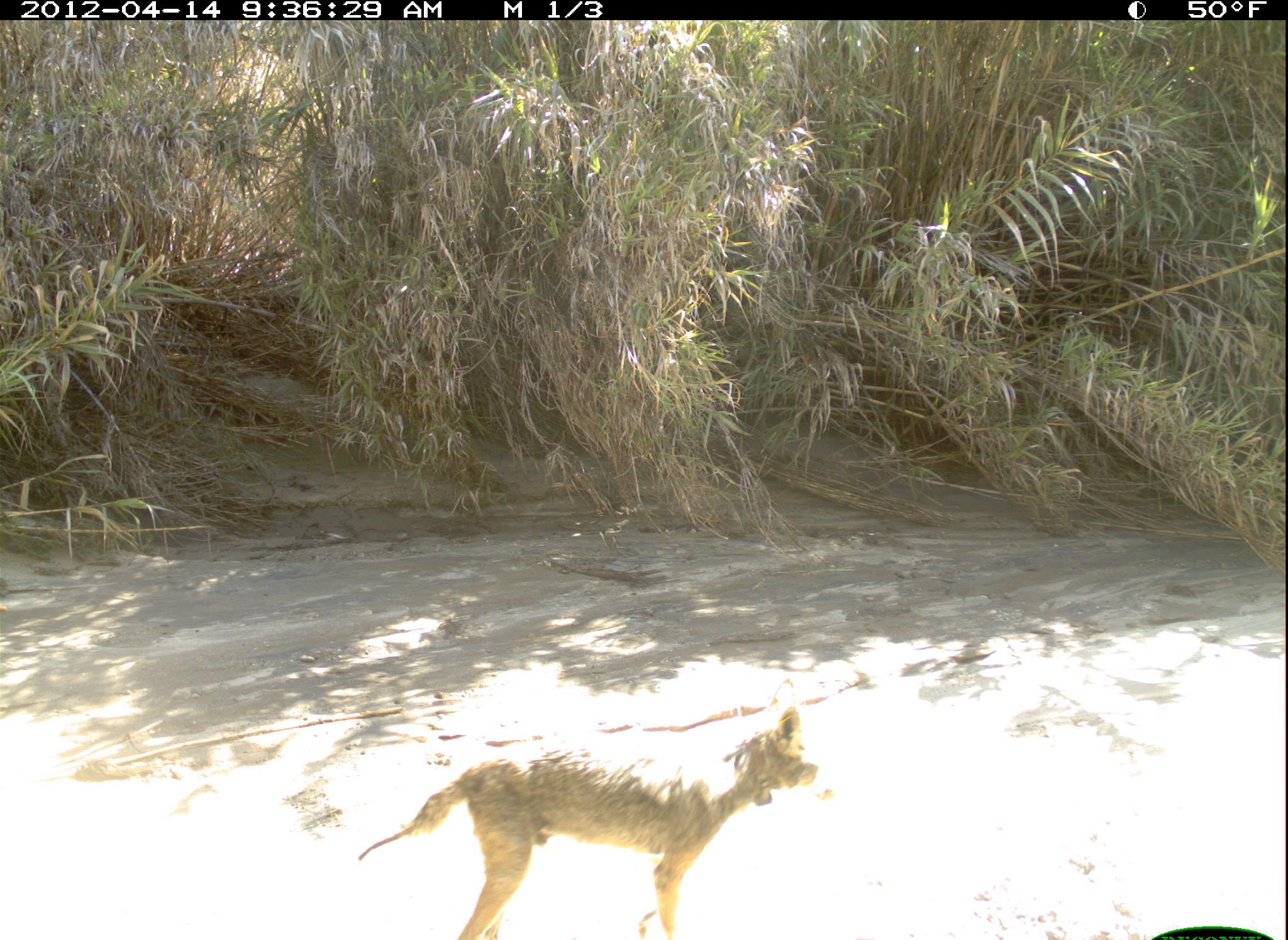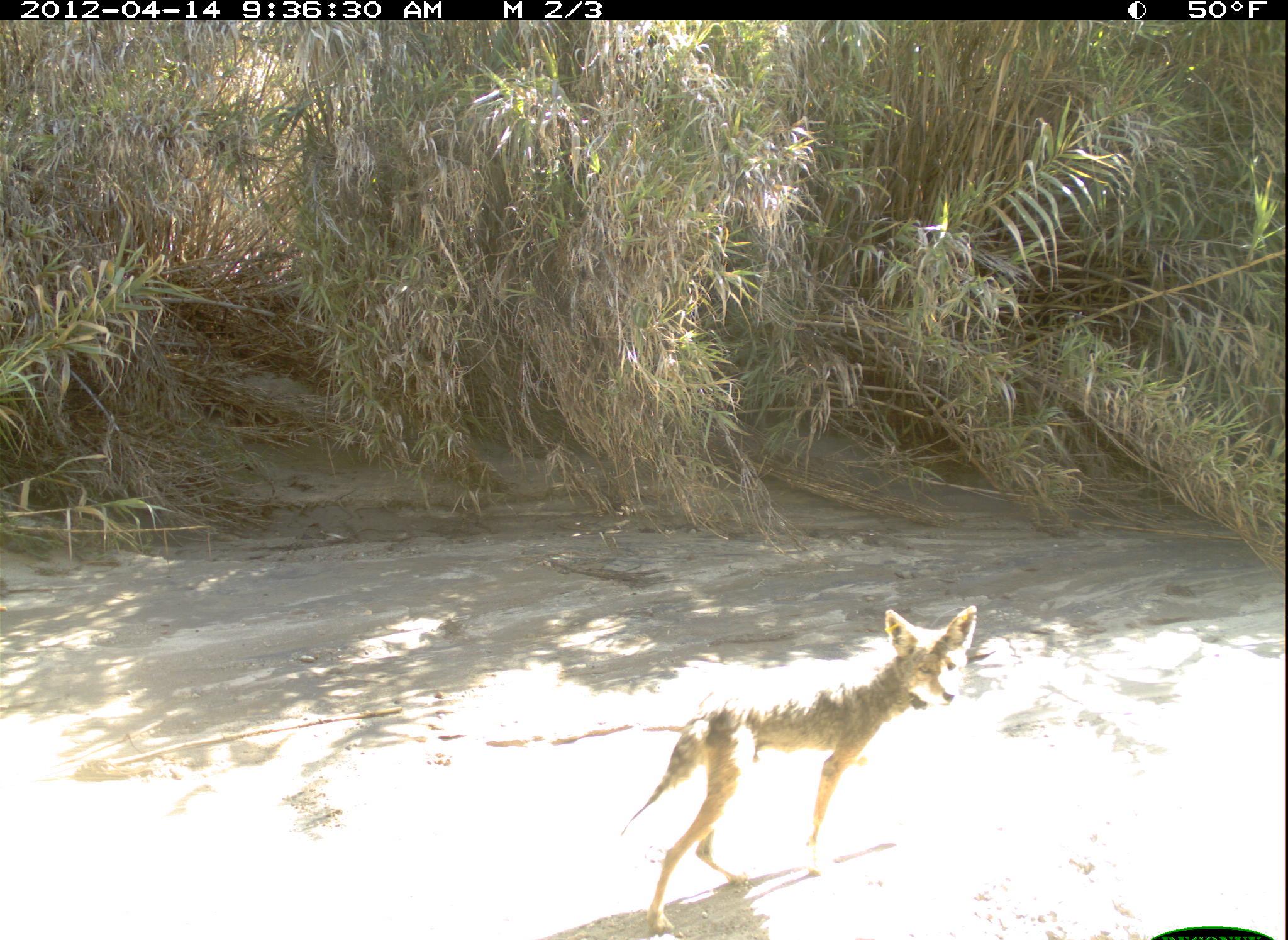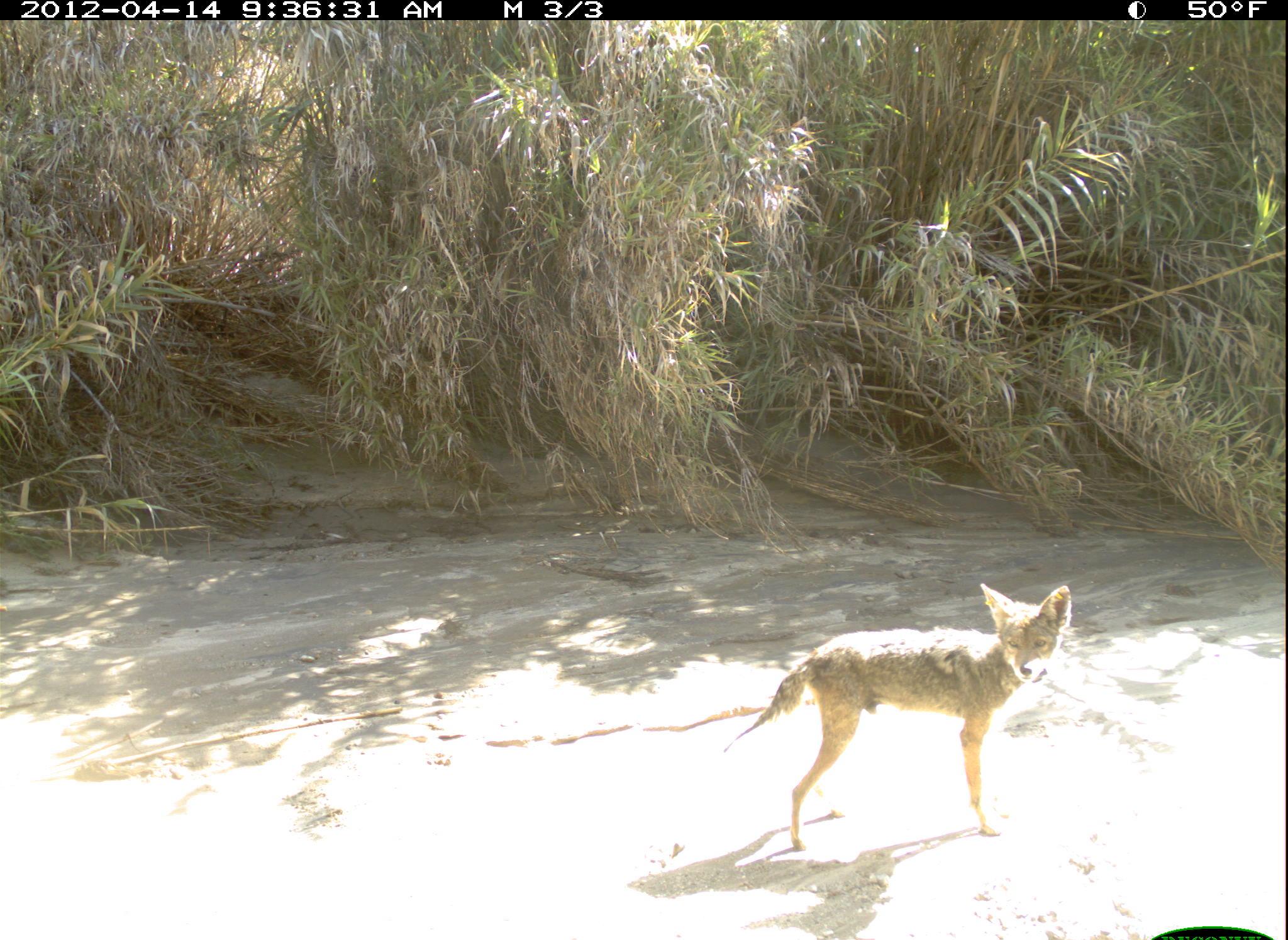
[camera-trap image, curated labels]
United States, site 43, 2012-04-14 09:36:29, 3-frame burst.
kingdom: Animalia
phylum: Chordata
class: Mammalia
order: Carnivora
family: Canidae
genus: Canis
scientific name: Canis latrans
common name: coyote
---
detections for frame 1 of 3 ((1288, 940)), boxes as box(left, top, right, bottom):
coyote: box(351, 701, 831, 940)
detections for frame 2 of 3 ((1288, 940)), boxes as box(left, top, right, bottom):
coyote: box(625, 602, 977, 937)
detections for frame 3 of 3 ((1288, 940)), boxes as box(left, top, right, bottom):
coyote: box(716, 577, 1077, 854)